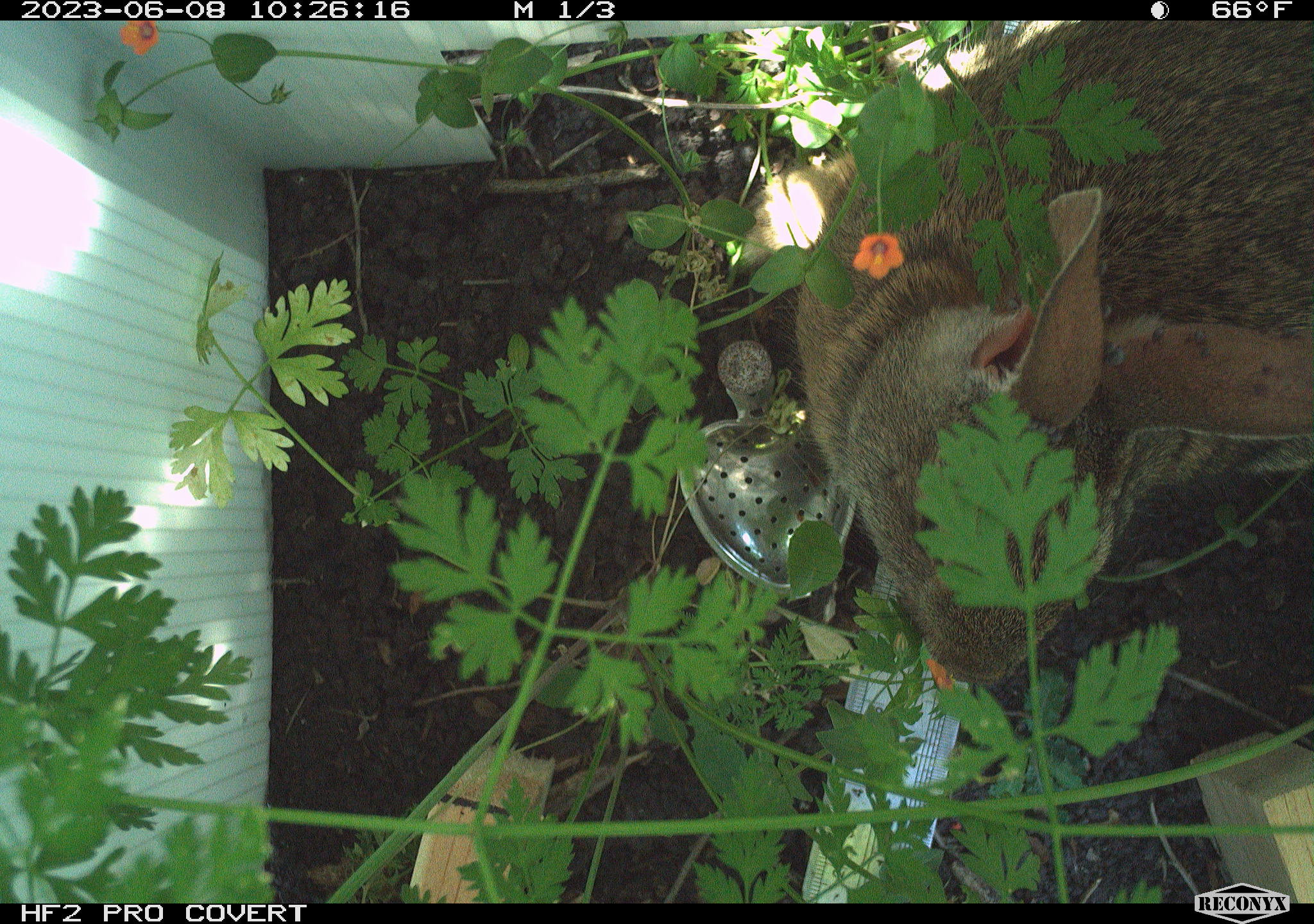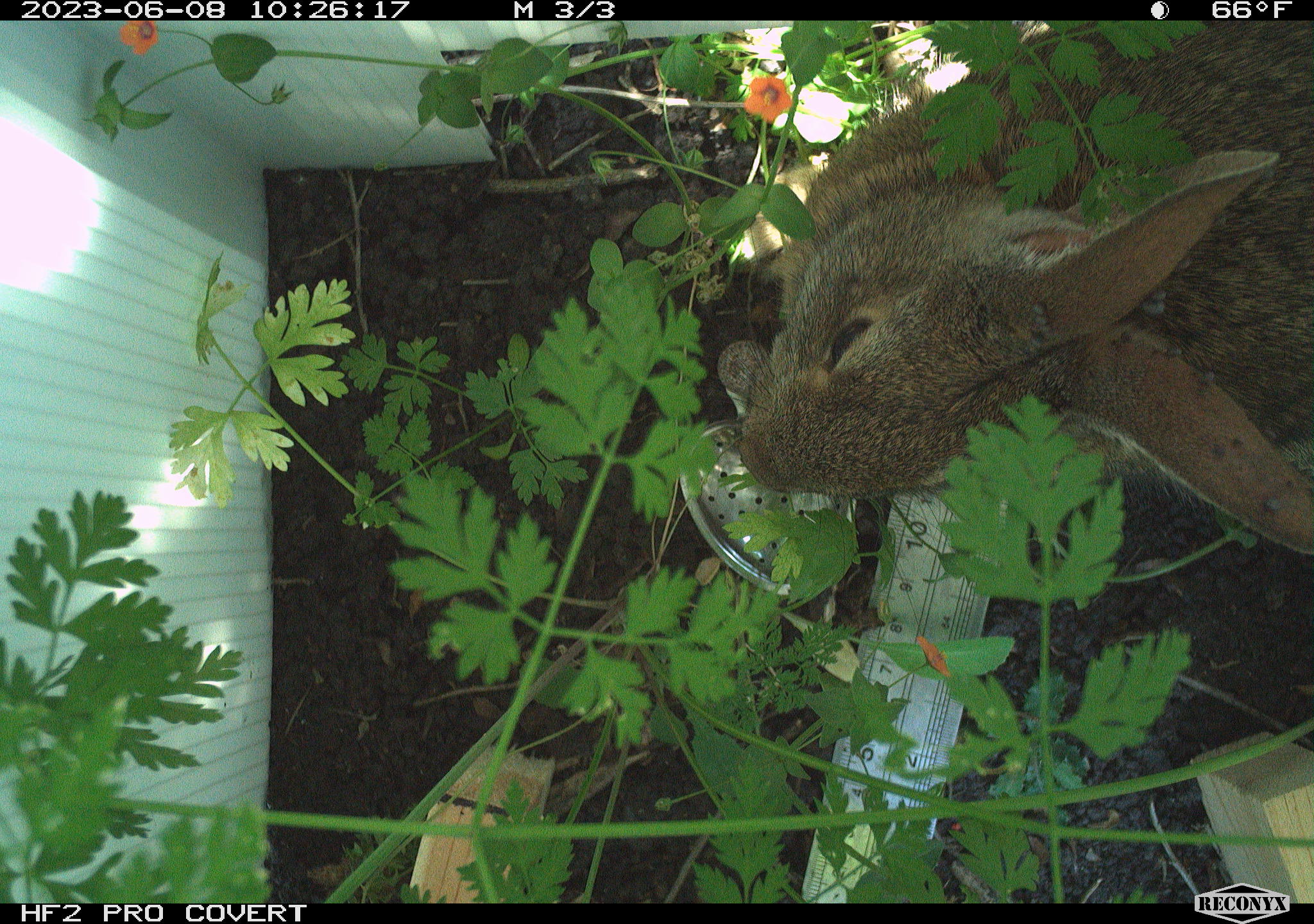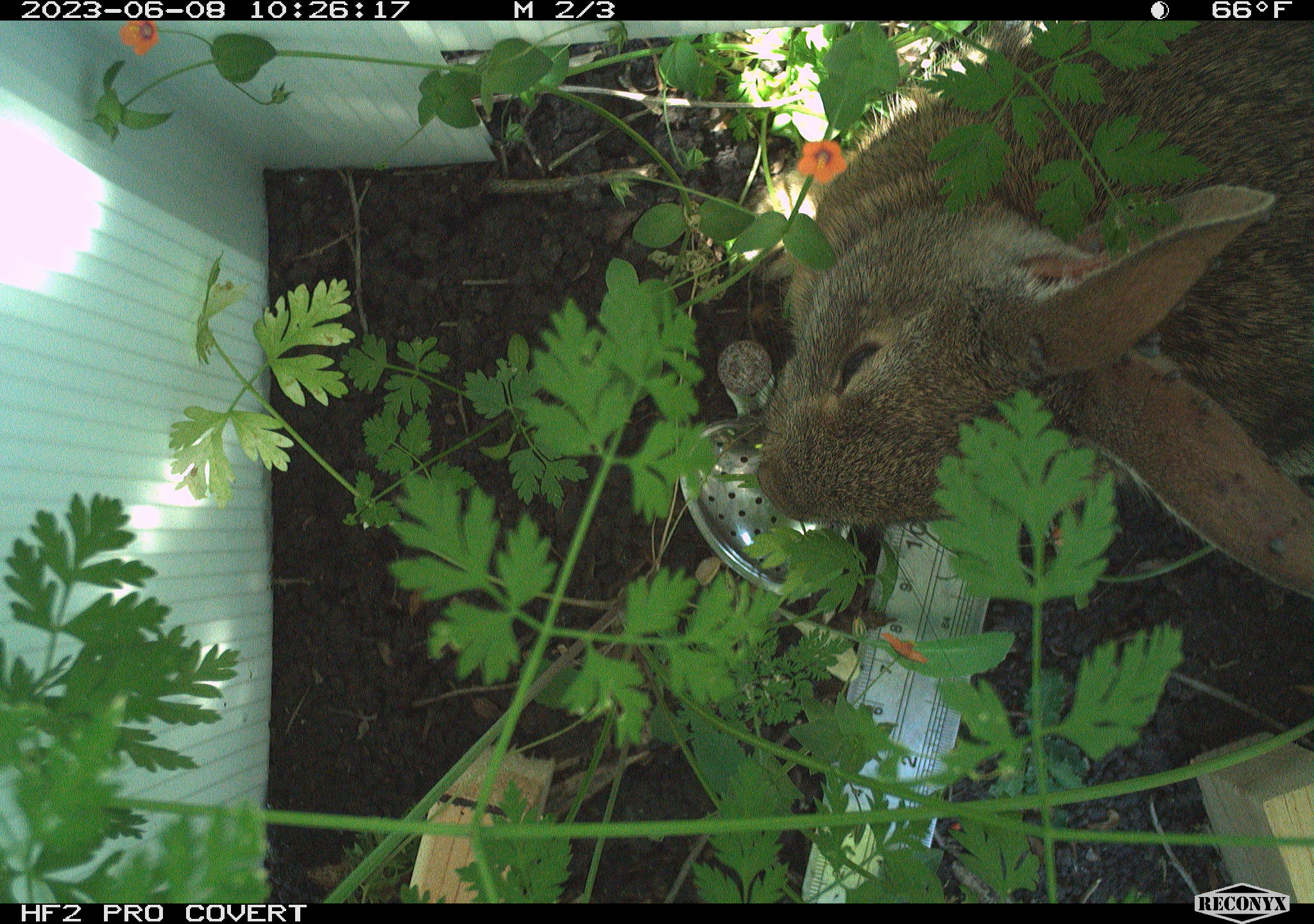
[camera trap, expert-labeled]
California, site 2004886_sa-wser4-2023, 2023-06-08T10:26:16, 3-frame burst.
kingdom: Animalia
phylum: Chordata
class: Mammalia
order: Lagomorpha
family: Leporidae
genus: Sylvilagus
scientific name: Sylvilagus bachmani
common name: brush rabbit